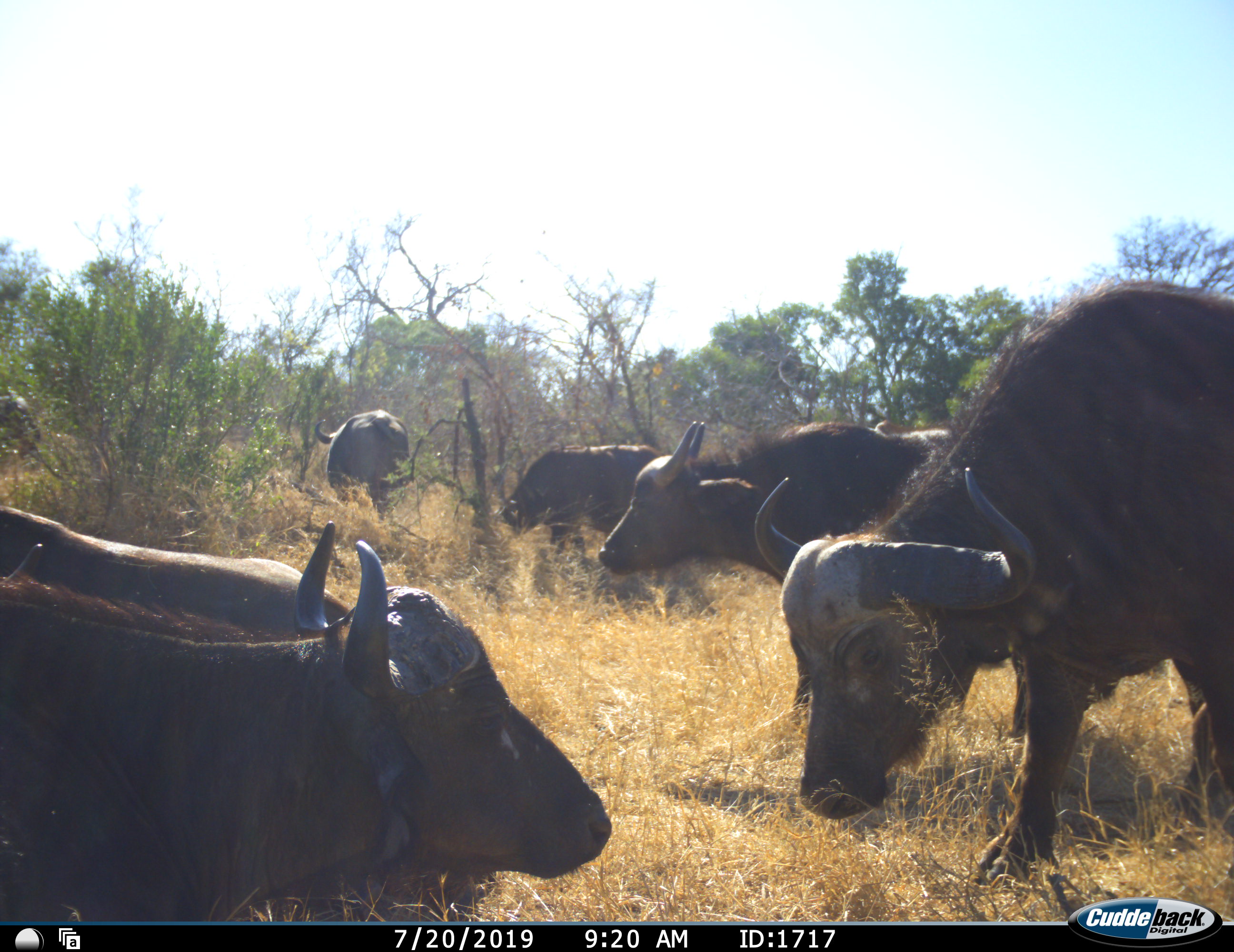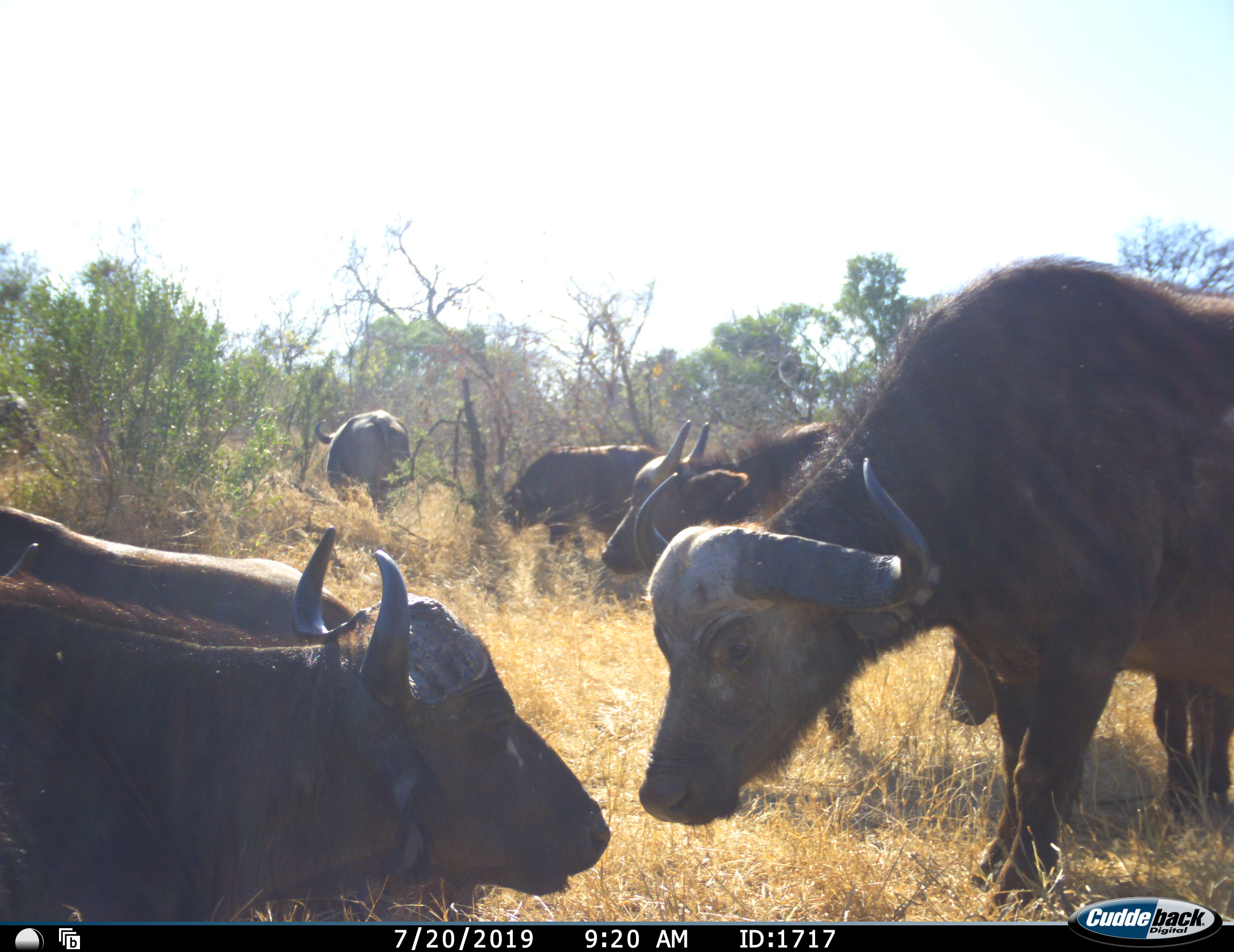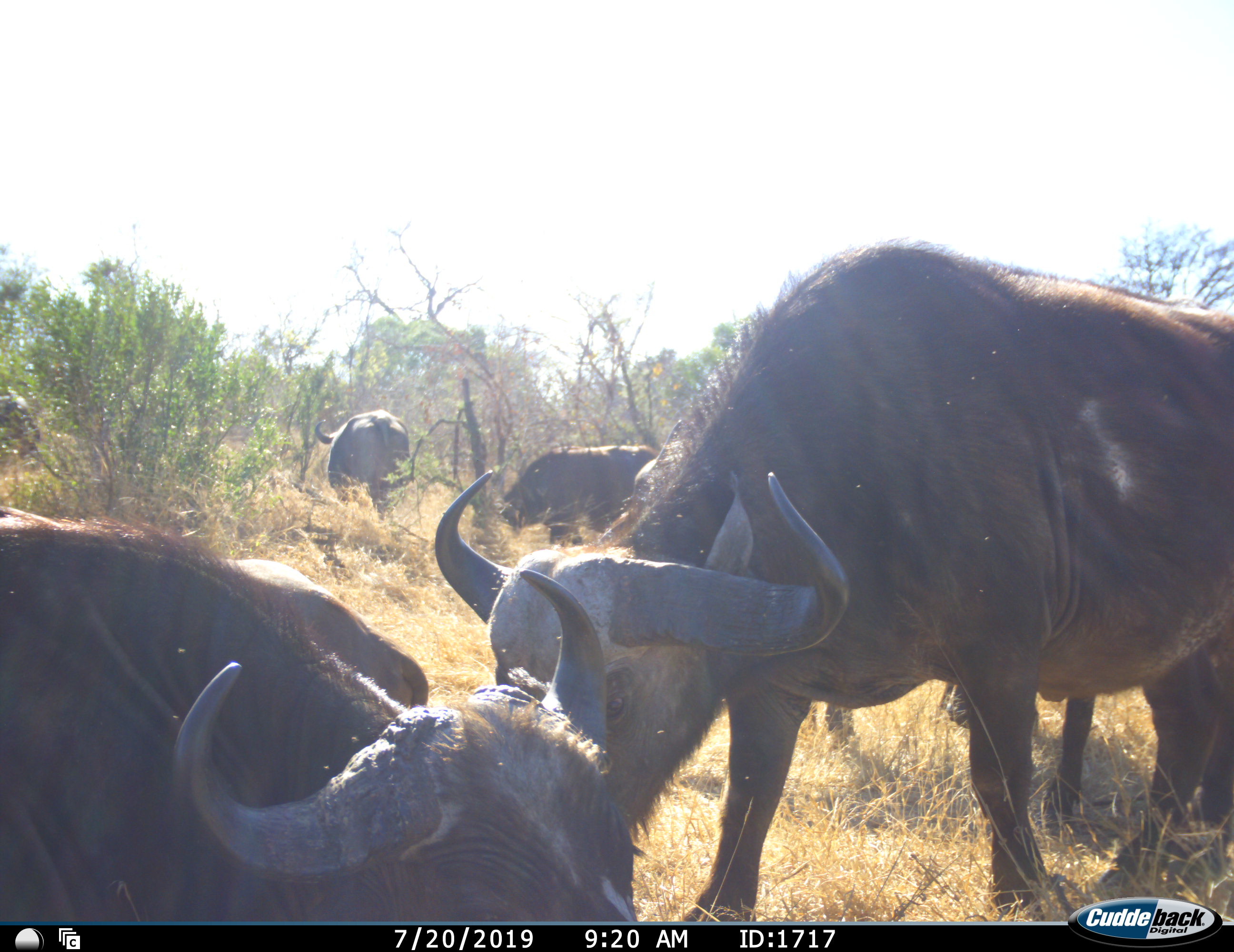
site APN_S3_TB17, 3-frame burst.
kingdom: Animalia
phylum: Chordata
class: Mammalia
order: Artiodactyla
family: Bovidae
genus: Syncerus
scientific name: Syncerus caffer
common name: african buffalo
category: buffalo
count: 7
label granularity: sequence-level